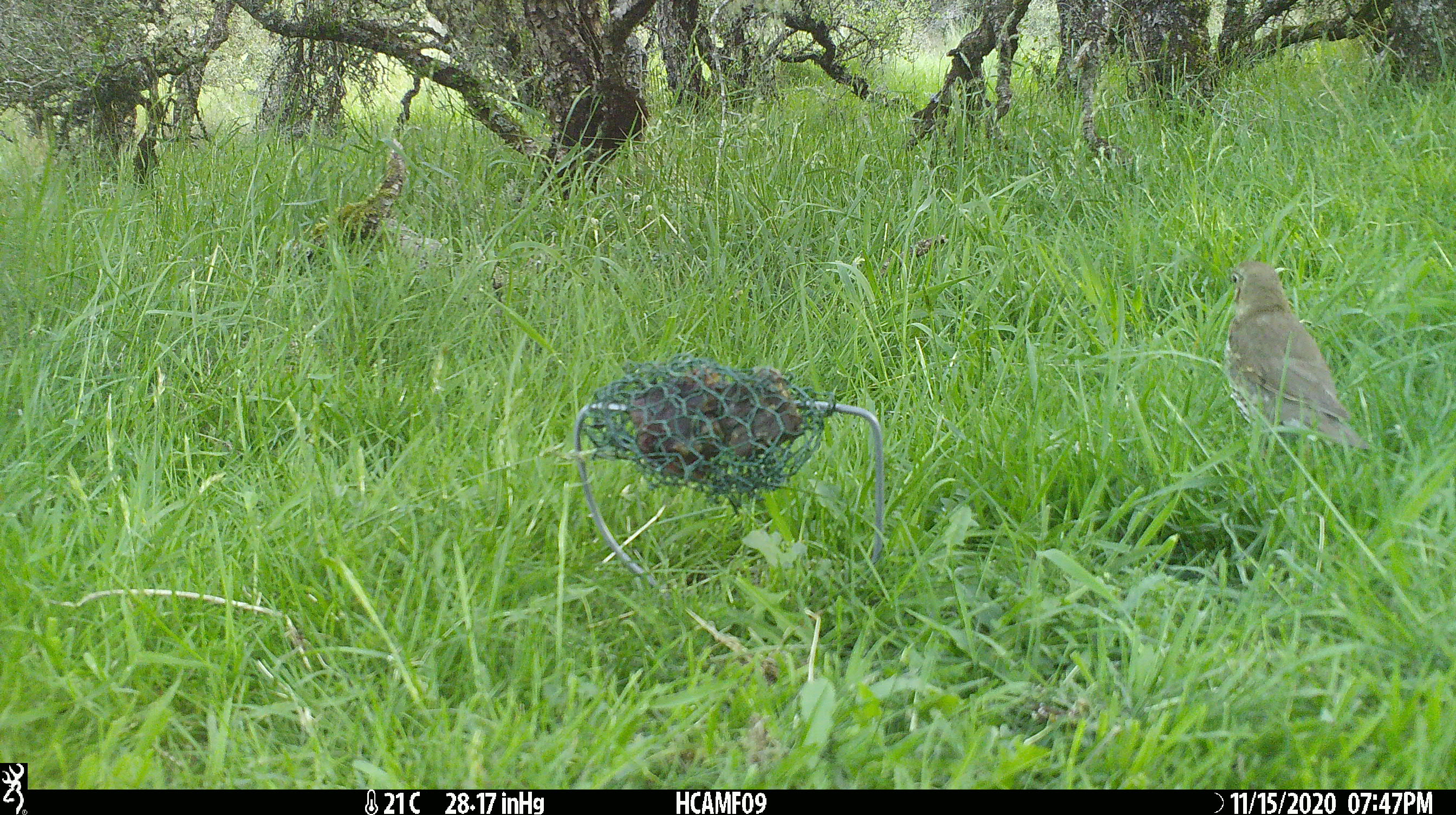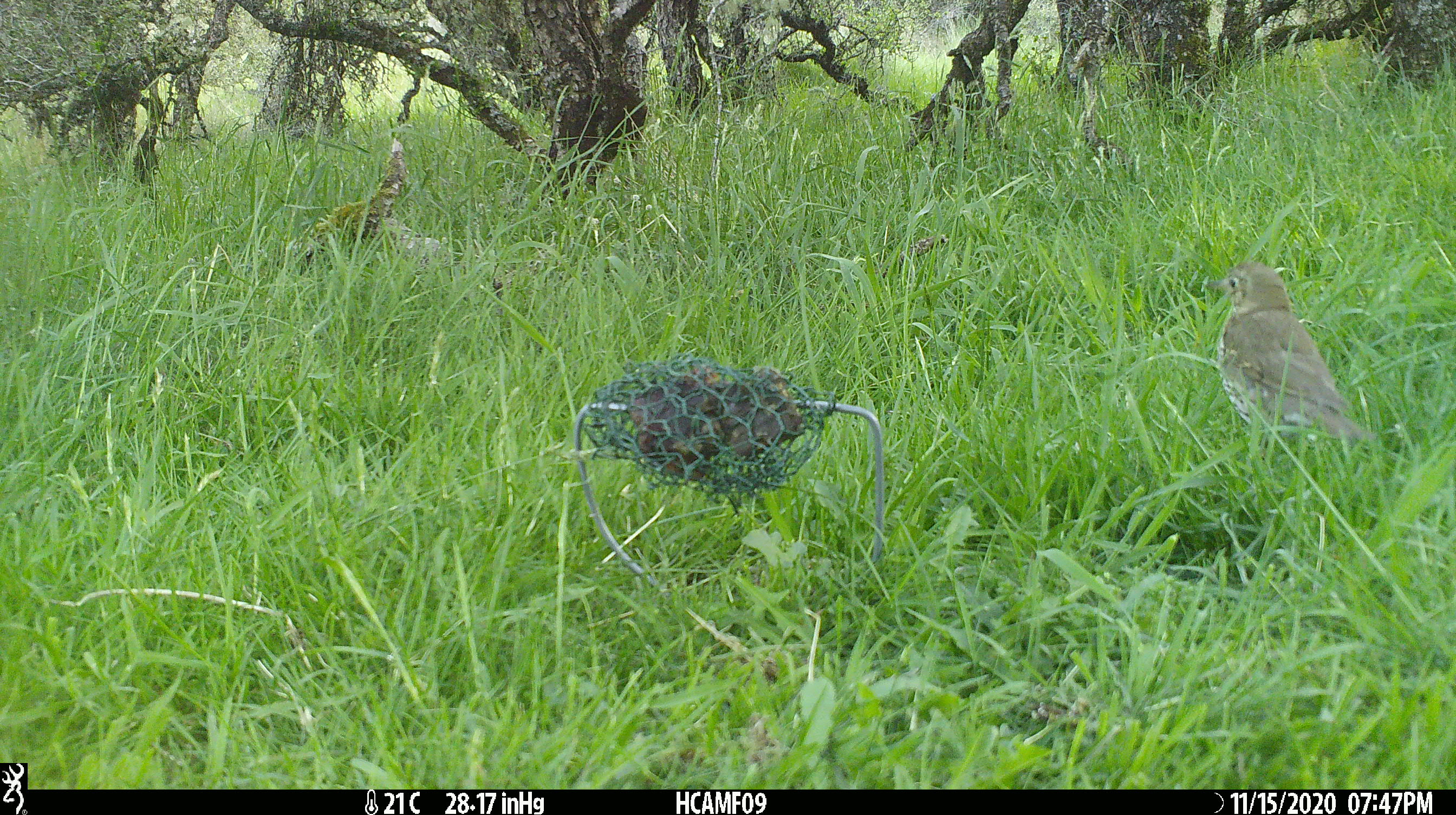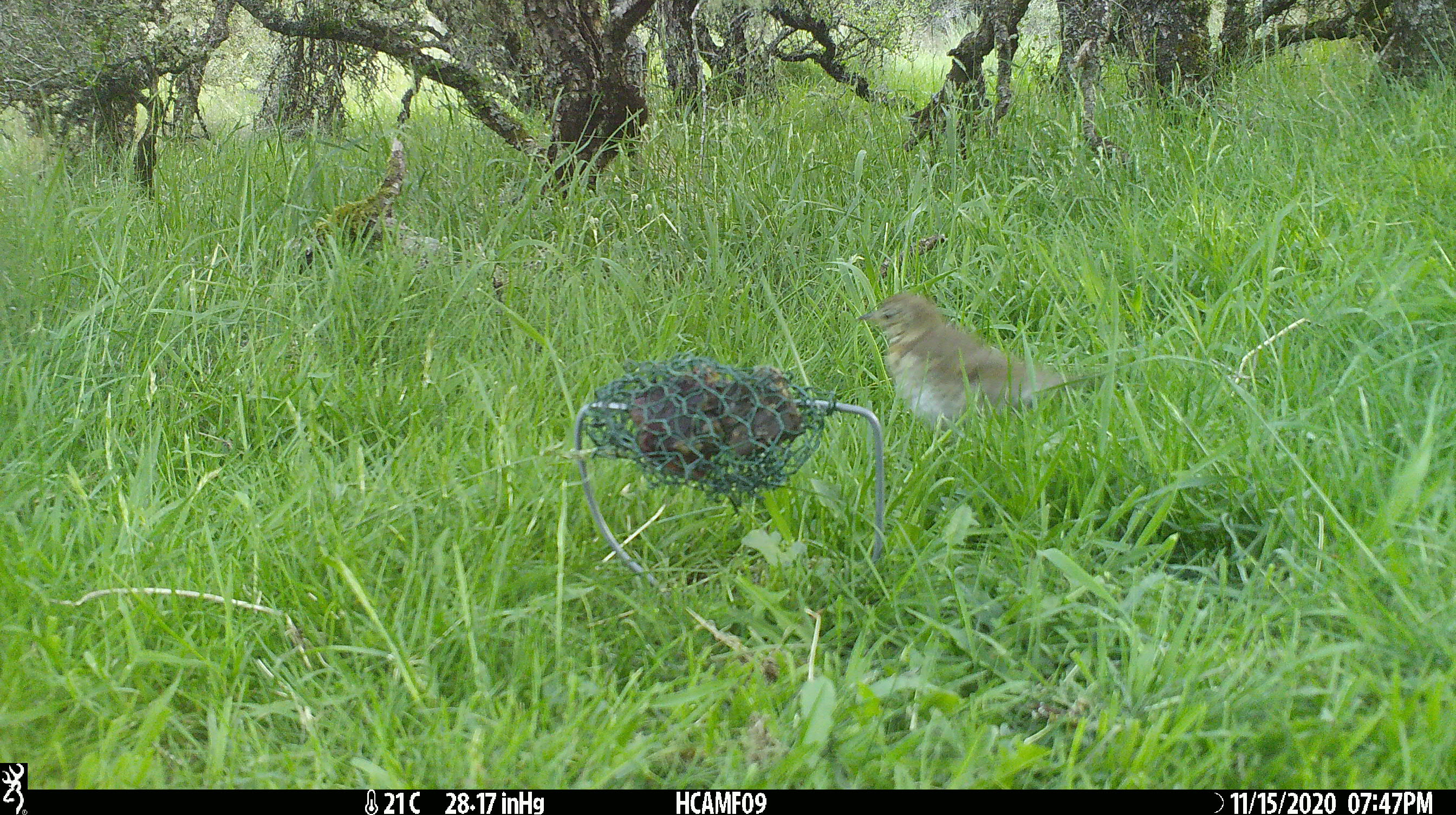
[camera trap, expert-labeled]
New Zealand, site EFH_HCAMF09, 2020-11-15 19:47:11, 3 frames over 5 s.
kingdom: Animalia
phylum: Chordata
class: Aves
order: Passeriformes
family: Turdidae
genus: Turdus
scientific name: Turdus philomelos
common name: song thrush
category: thrush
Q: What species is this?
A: Thrush (song thrush) (Turdus philomelos).